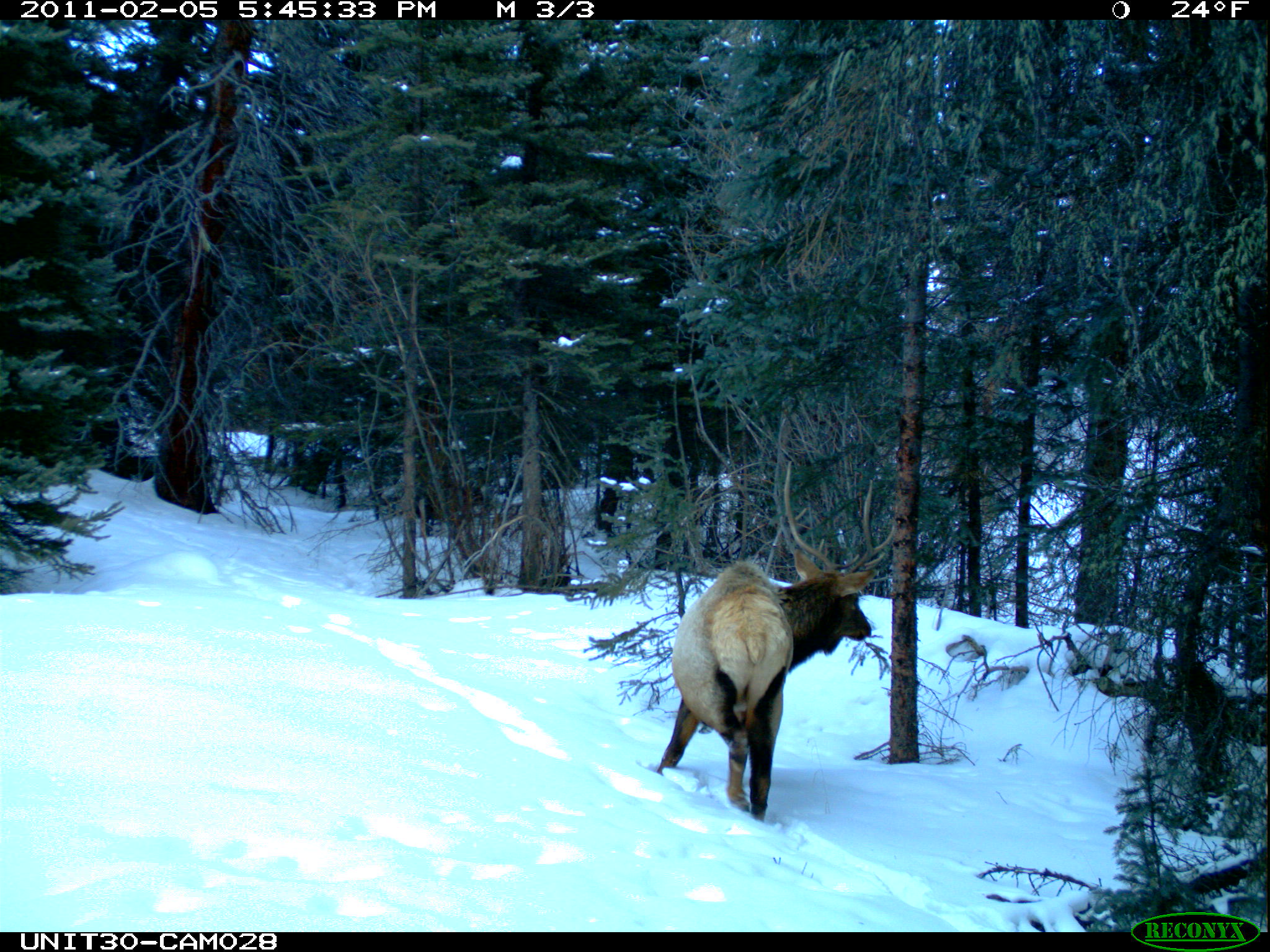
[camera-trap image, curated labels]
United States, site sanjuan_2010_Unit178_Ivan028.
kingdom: Animalia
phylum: Chordata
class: Mammalia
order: Artiodactyla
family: Cervidae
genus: Cervus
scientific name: Cervus elaphus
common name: red deer